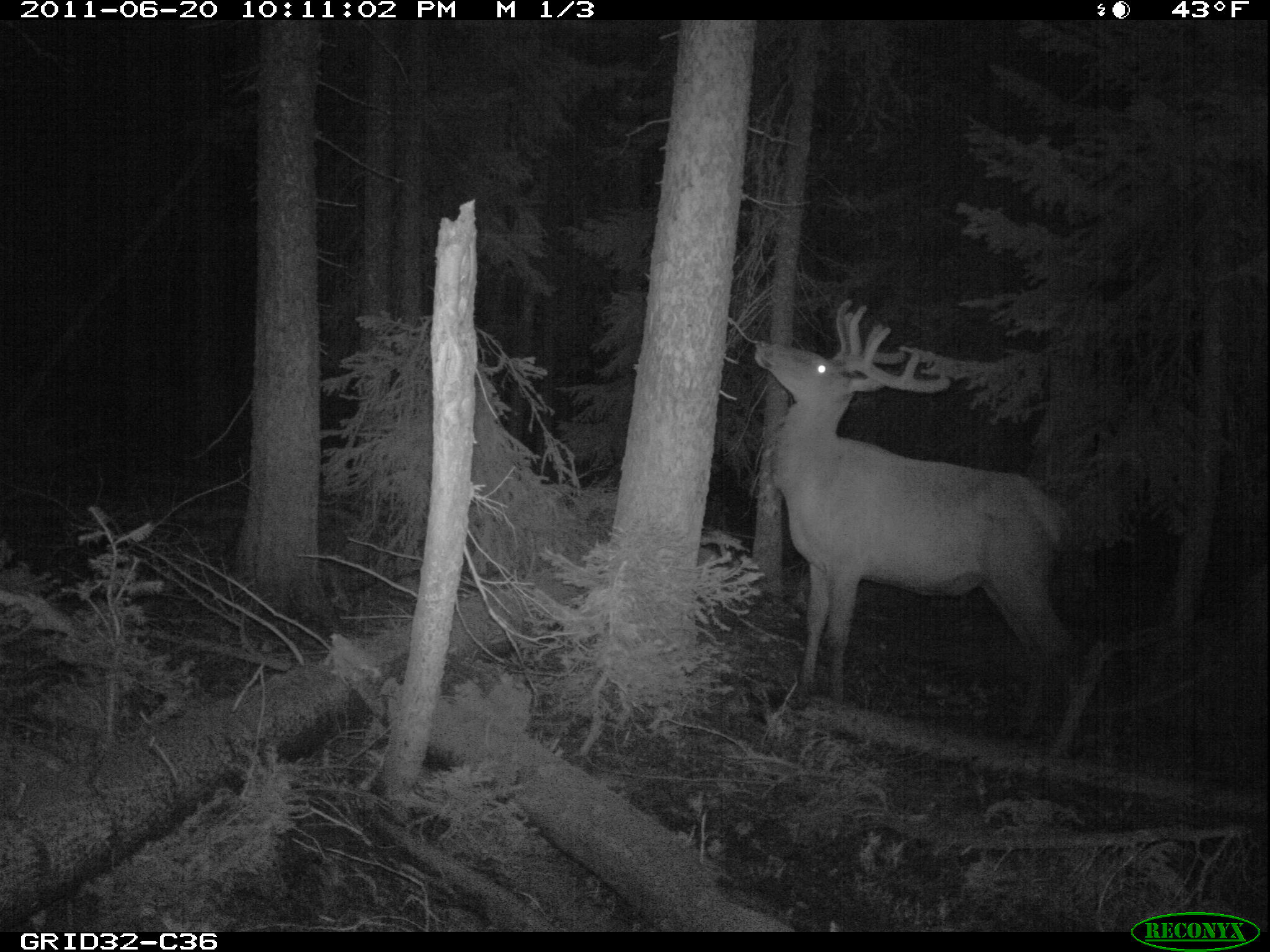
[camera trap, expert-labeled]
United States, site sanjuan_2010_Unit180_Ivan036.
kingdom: Animalia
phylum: Chordata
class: Mammalia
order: Artiodactyla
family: Cervidae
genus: Cervus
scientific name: Cervus elaphus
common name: red deer